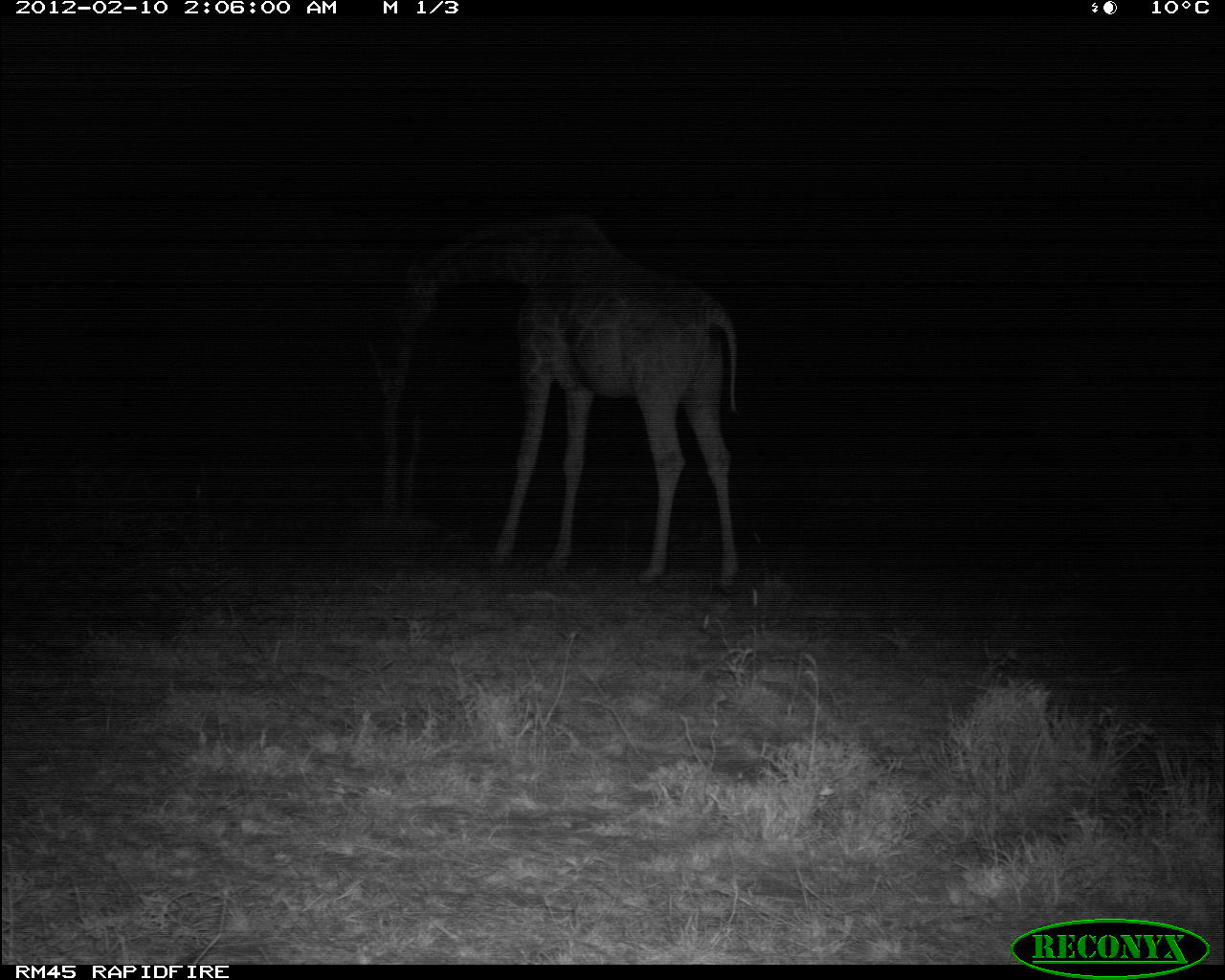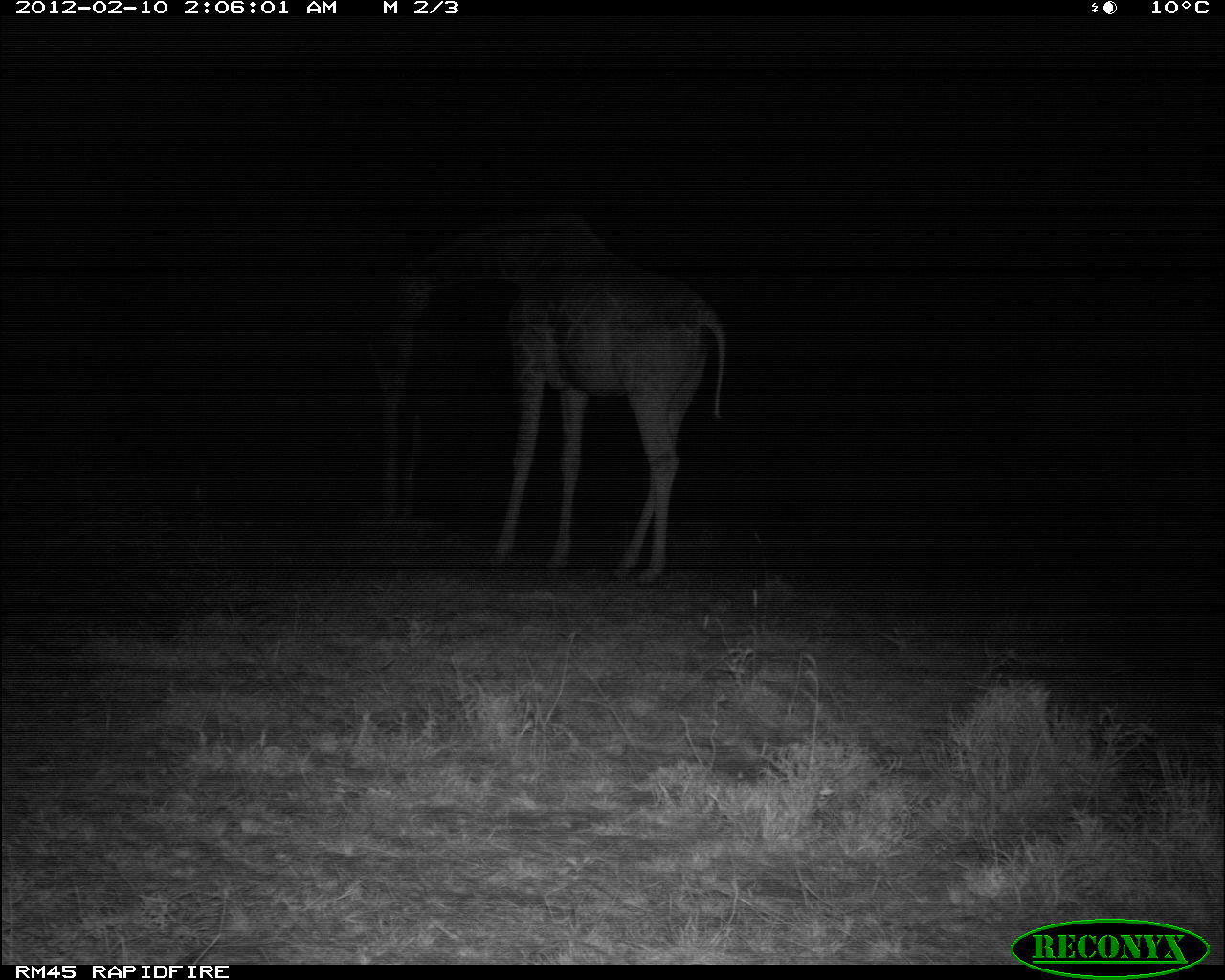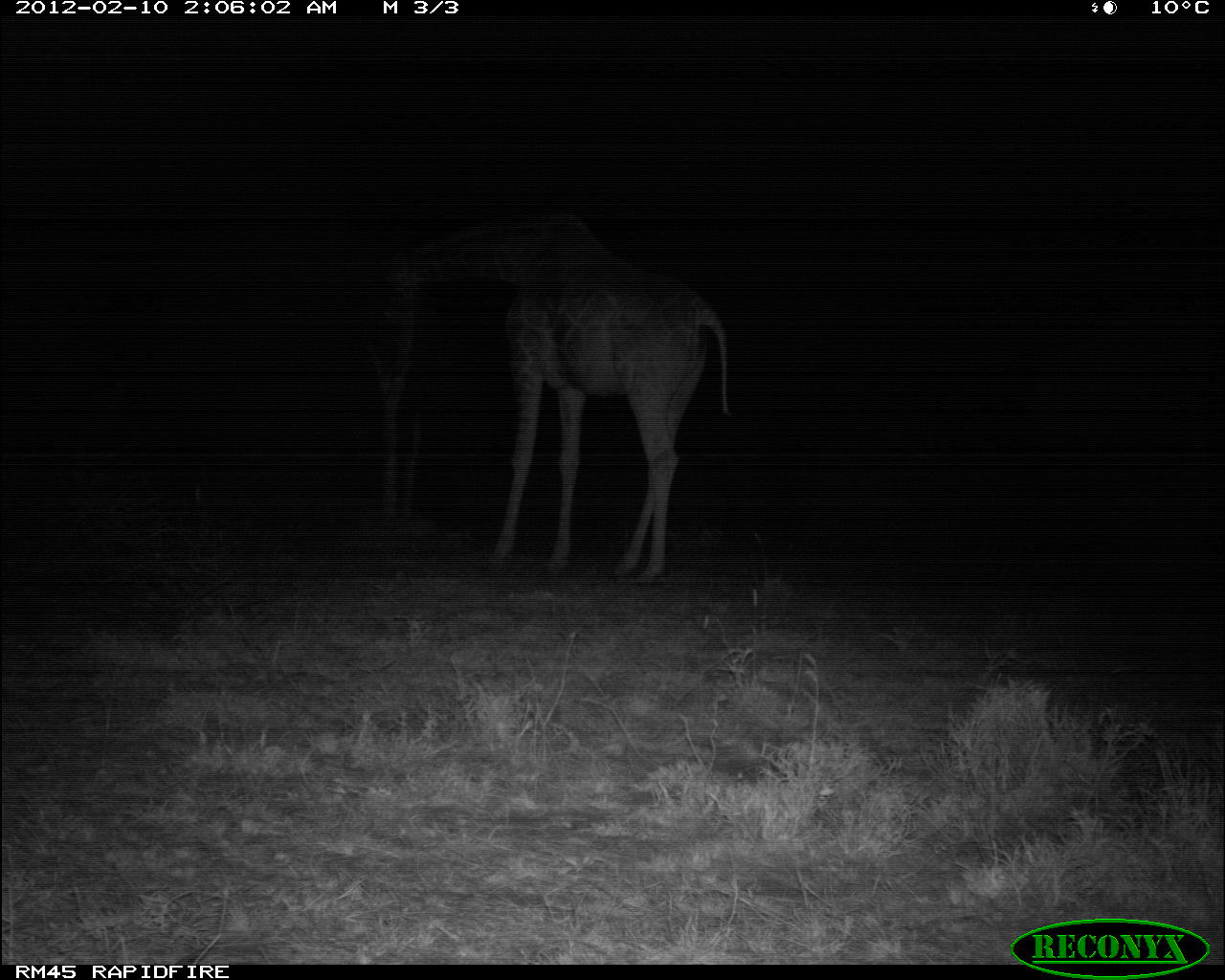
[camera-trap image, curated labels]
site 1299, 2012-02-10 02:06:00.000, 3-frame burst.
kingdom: Animalia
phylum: Chordata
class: Mammalia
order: Artiodactyla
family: Giraffidae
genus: Giraffa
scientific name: Giraffa camelopardalis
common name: giraffe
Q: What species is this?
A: Giraffa camelopardalis (giraffe).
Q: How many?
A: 1.